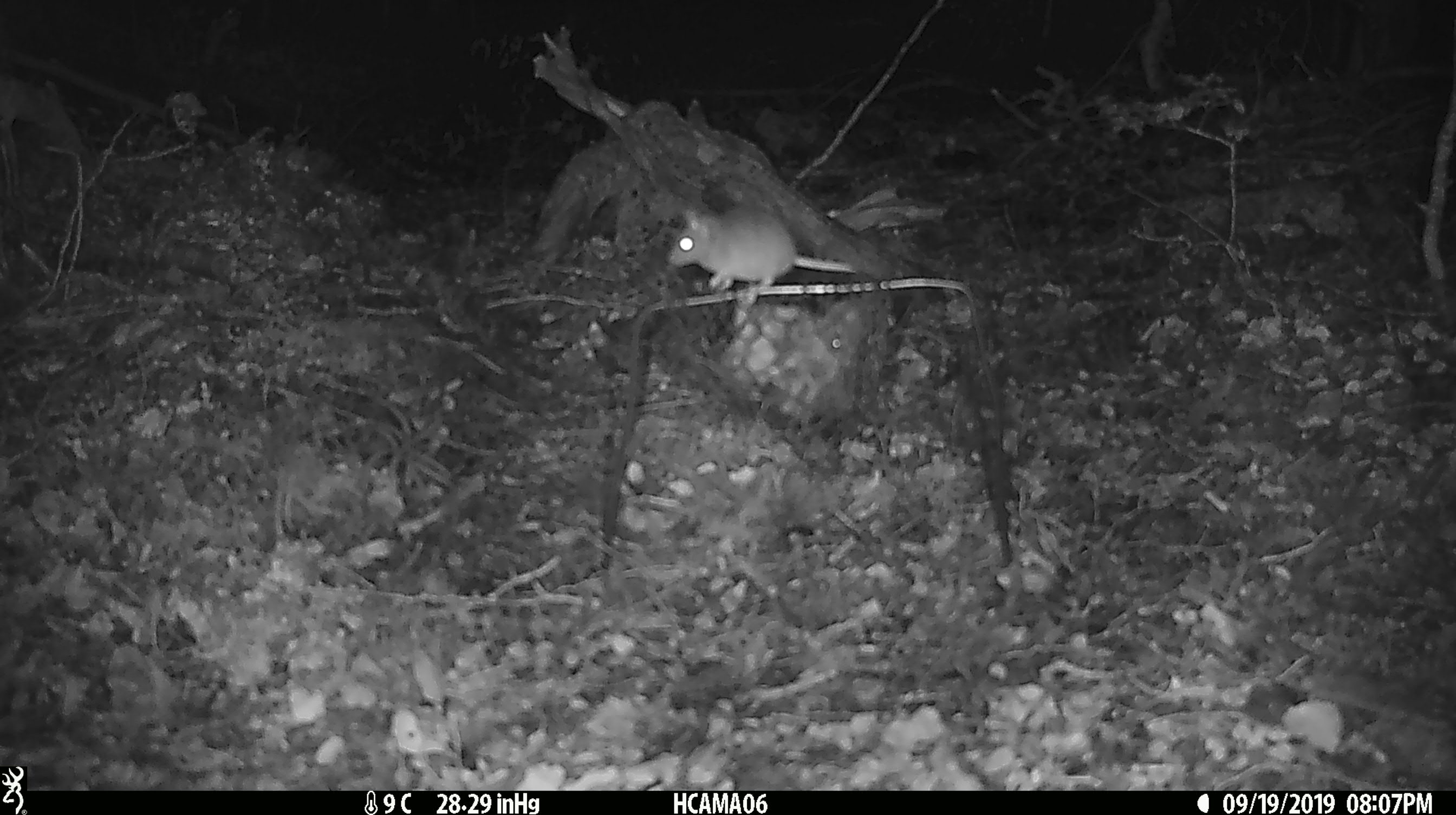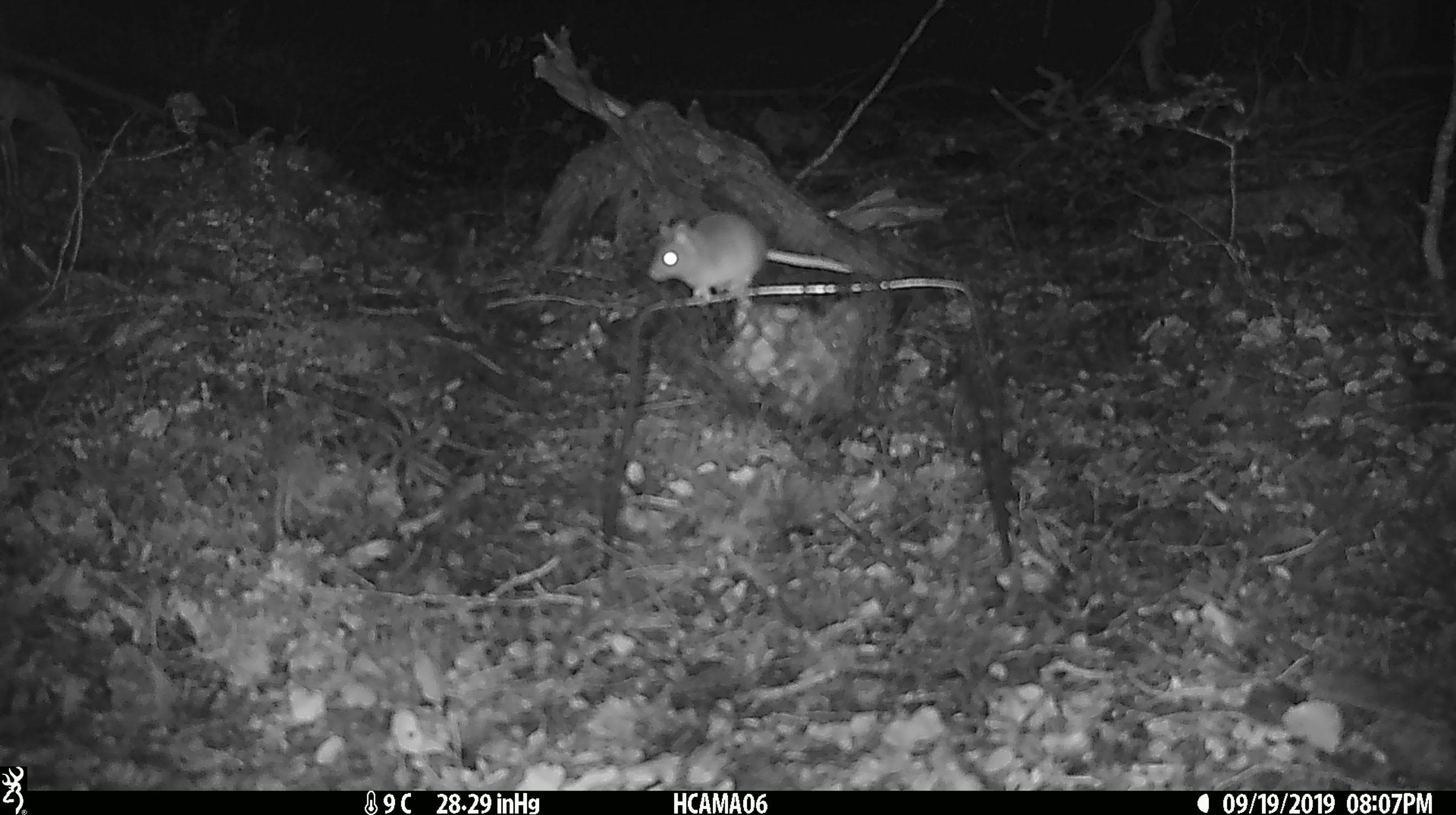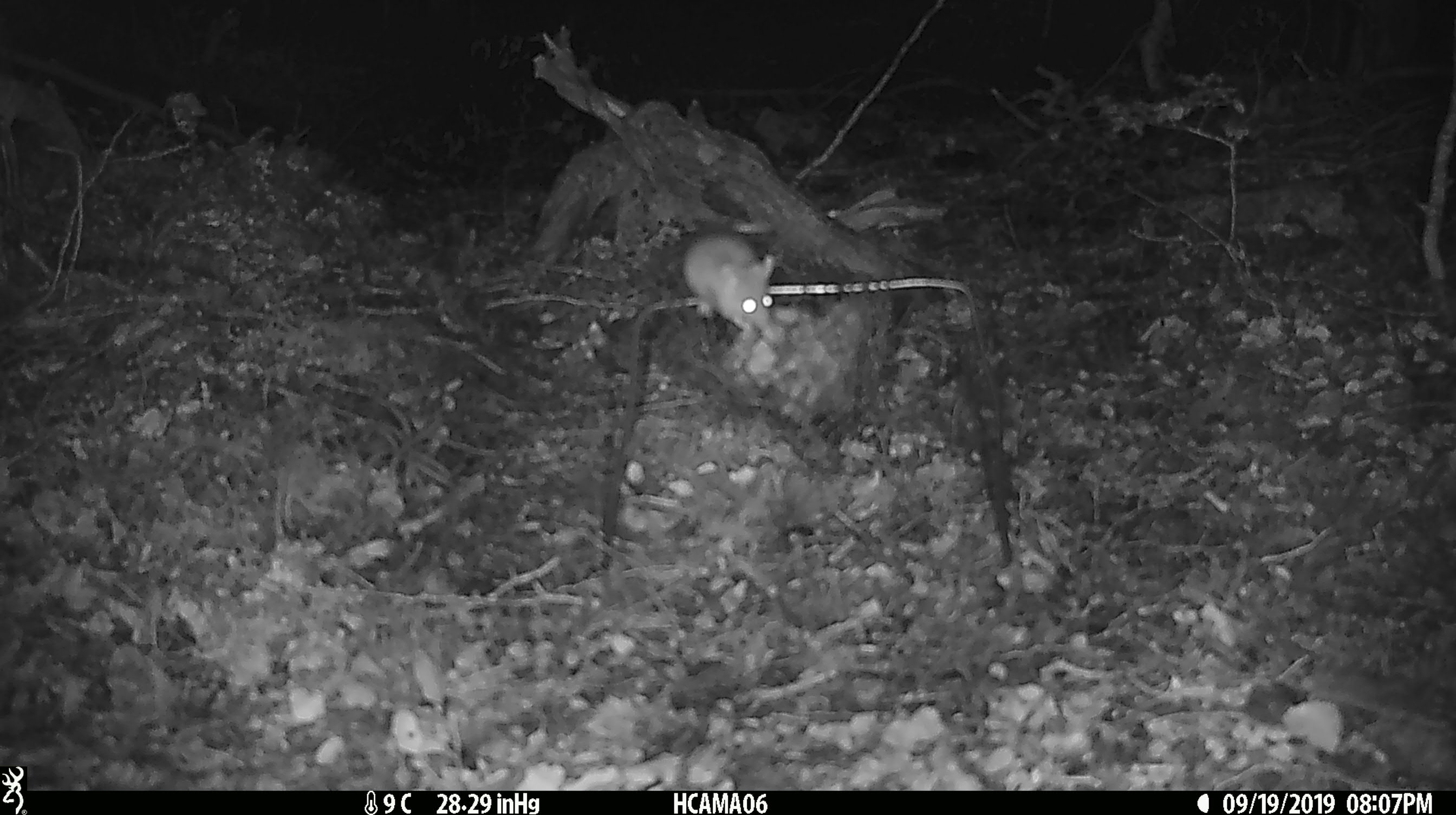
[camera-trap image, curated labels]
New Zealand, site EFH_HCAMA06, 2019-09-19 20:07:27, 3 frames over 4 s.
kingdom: Animalia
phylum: Chordata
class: Mammalia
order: Rodentia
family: Muridae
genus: Mus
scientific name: Mus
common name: mouse